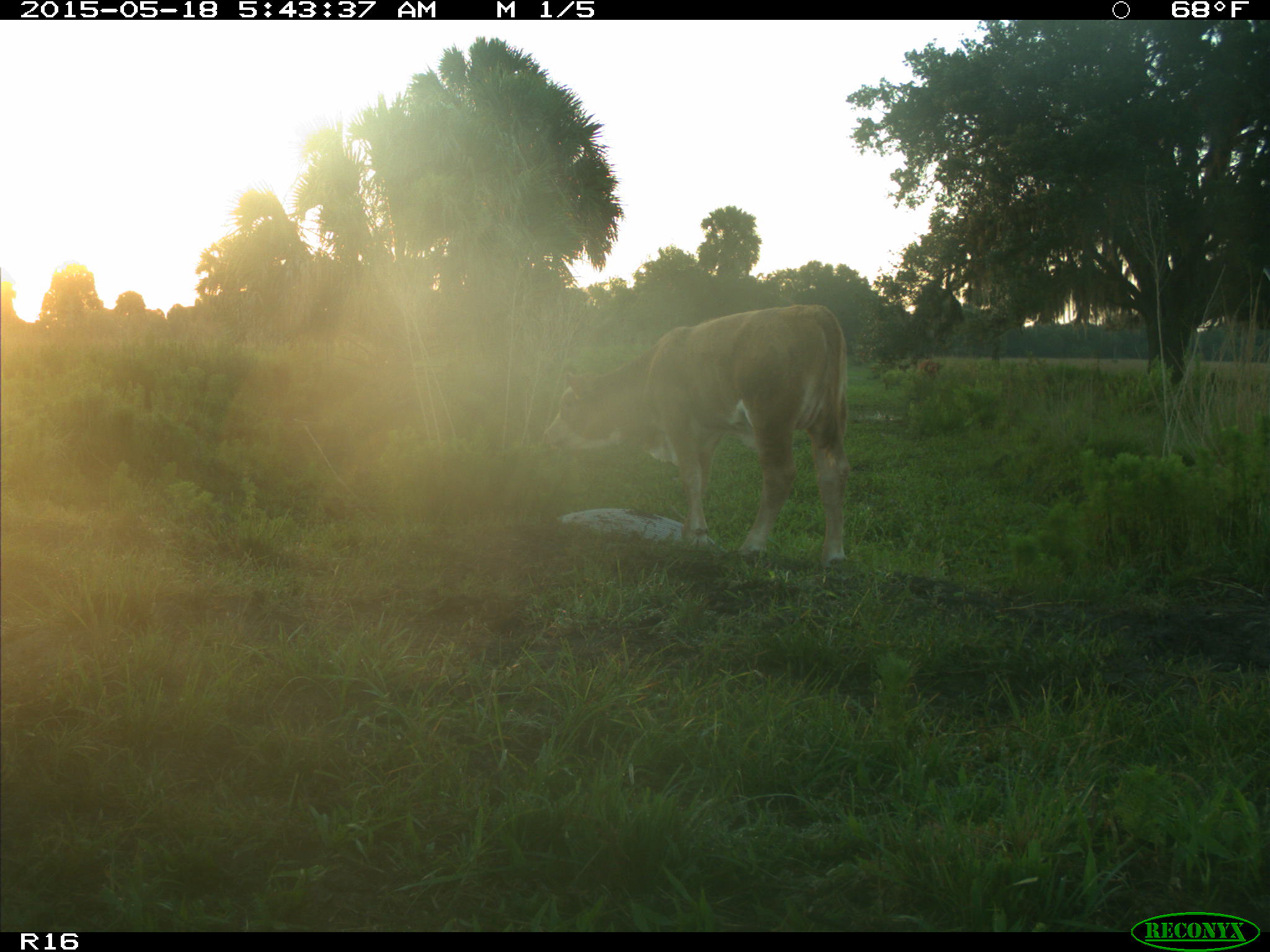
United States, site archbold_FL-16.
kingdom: Animalia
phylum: Chordata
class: Mammalia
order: Artiodactyla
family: Bovidae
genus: Bos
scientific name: Bos taurus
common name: domestic cow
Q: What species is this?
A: Bos taurus (domestic cow).